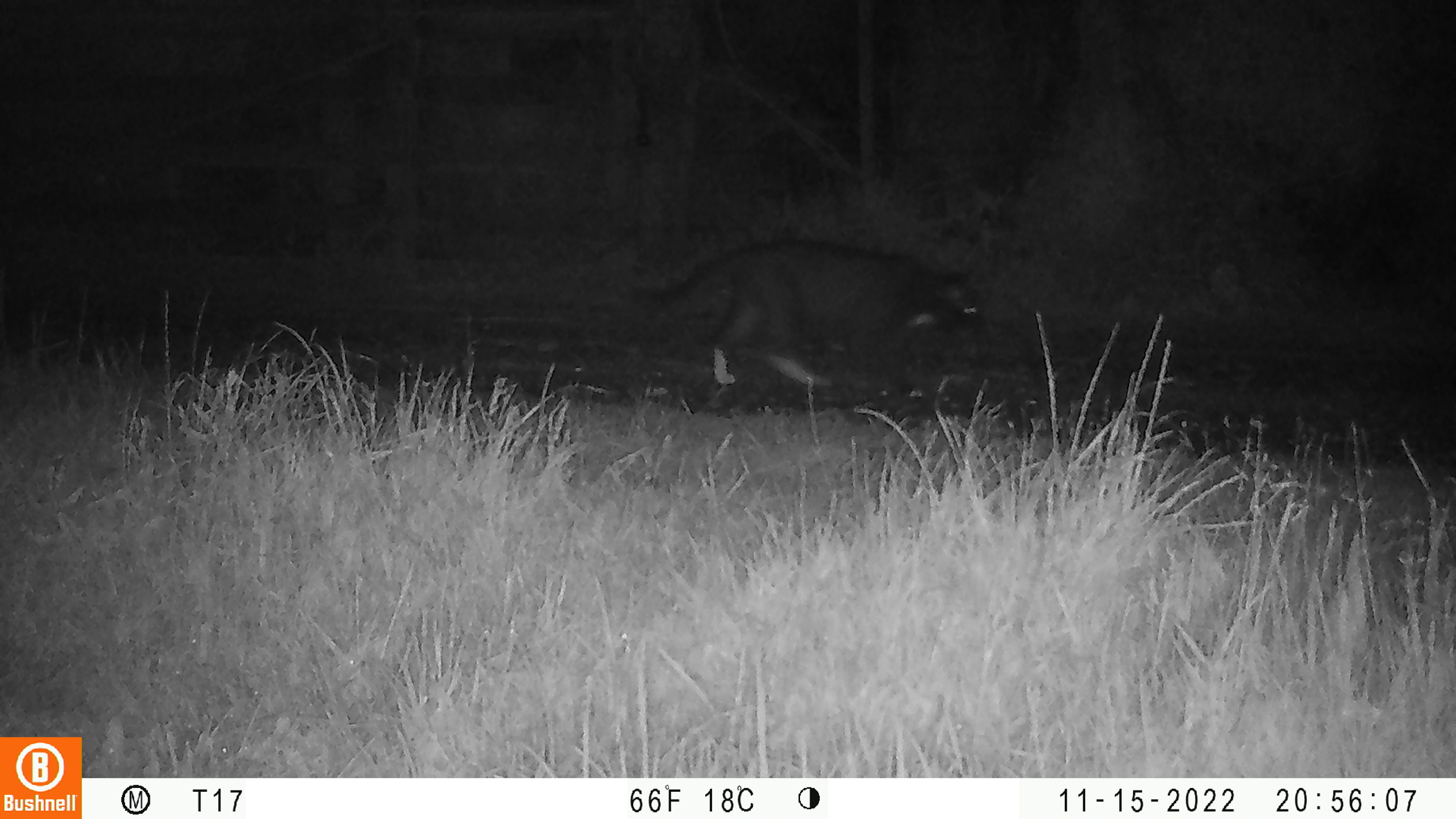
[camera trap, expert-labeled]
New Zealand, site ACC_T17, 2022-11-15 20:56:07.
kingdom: Animalia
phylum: Chordata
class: Mammalia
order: Carnivora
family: Felidae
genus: Felis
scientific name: Felis catus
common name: domestic cat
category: cat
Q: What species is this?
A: Cat (domestic cat) (Felis catus).